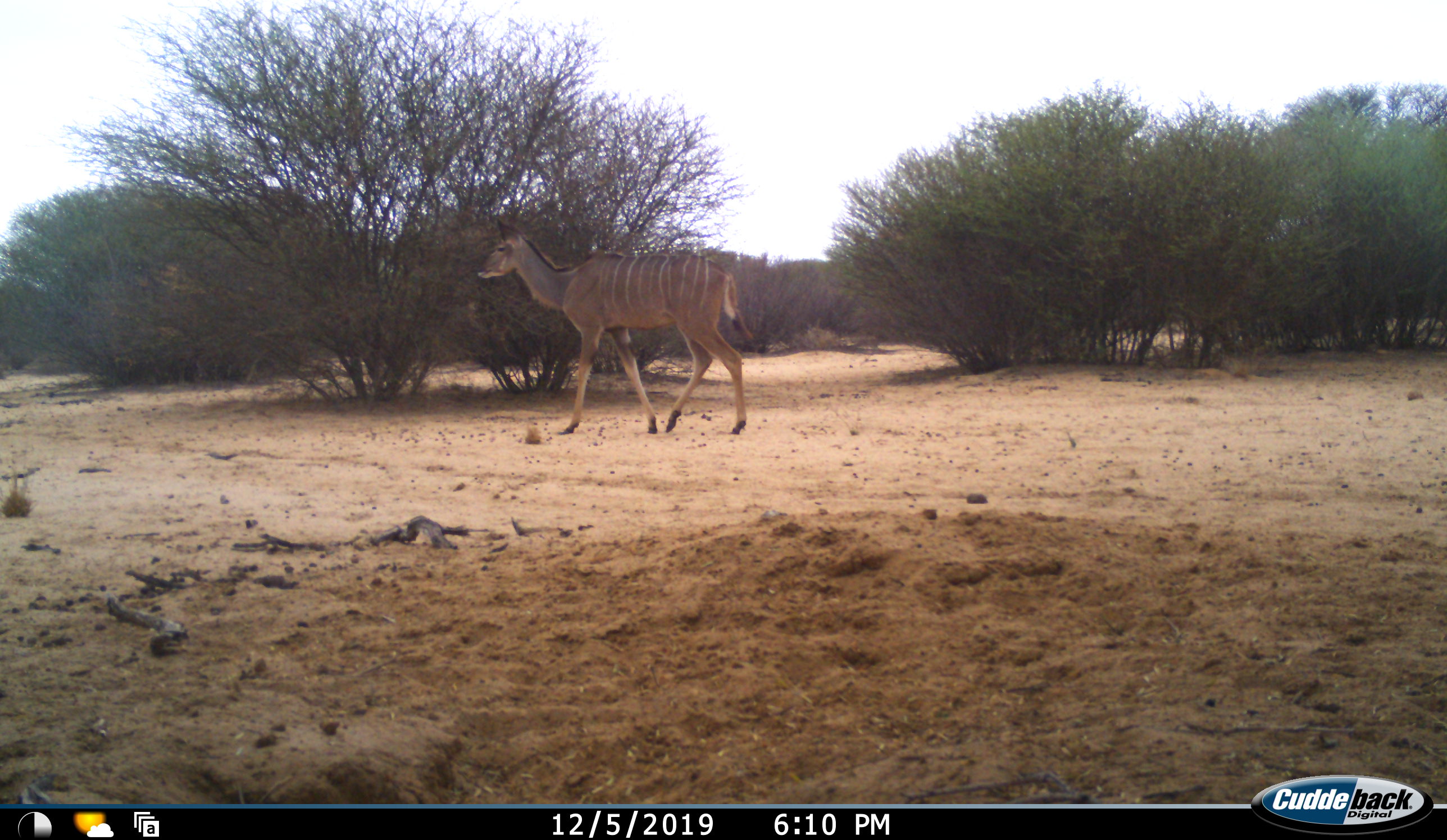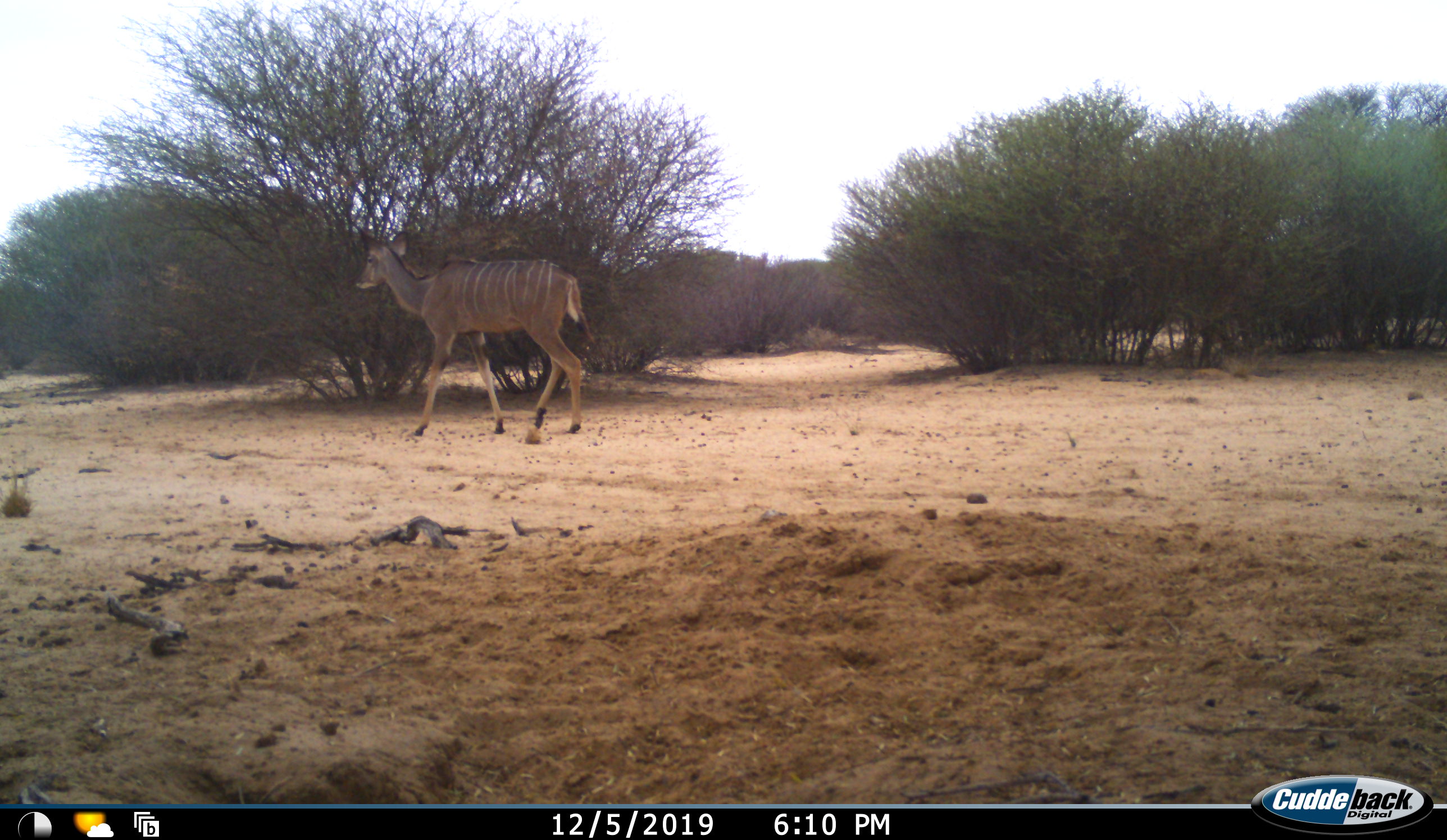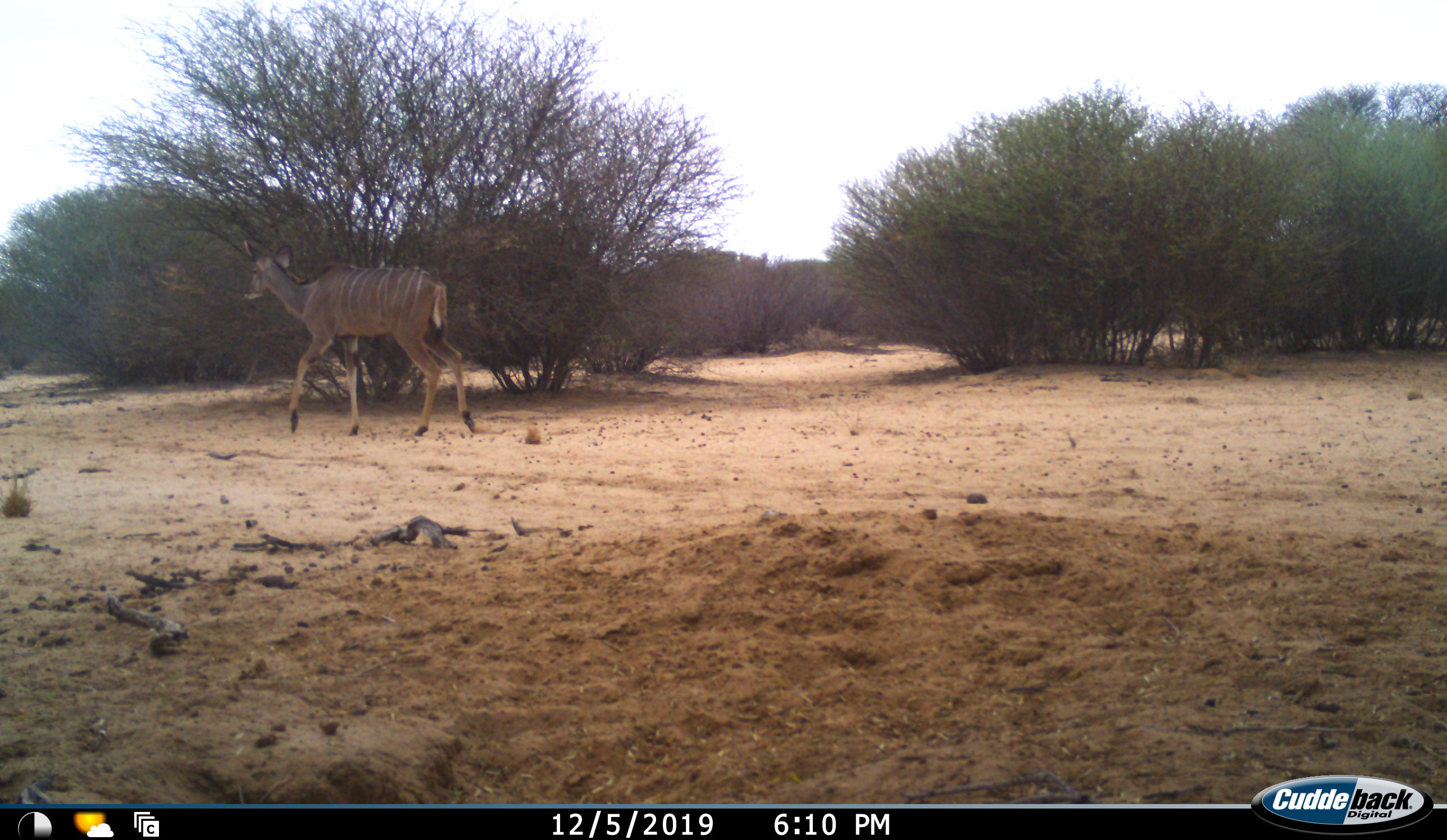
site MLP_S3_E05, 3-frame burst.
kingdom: Animalia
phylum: Chordata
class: Mammalia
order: Artiodactyla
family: Bovidae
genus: Tragelaphus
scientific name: Tragelaphus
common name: kudu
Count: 1.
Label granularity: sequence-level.